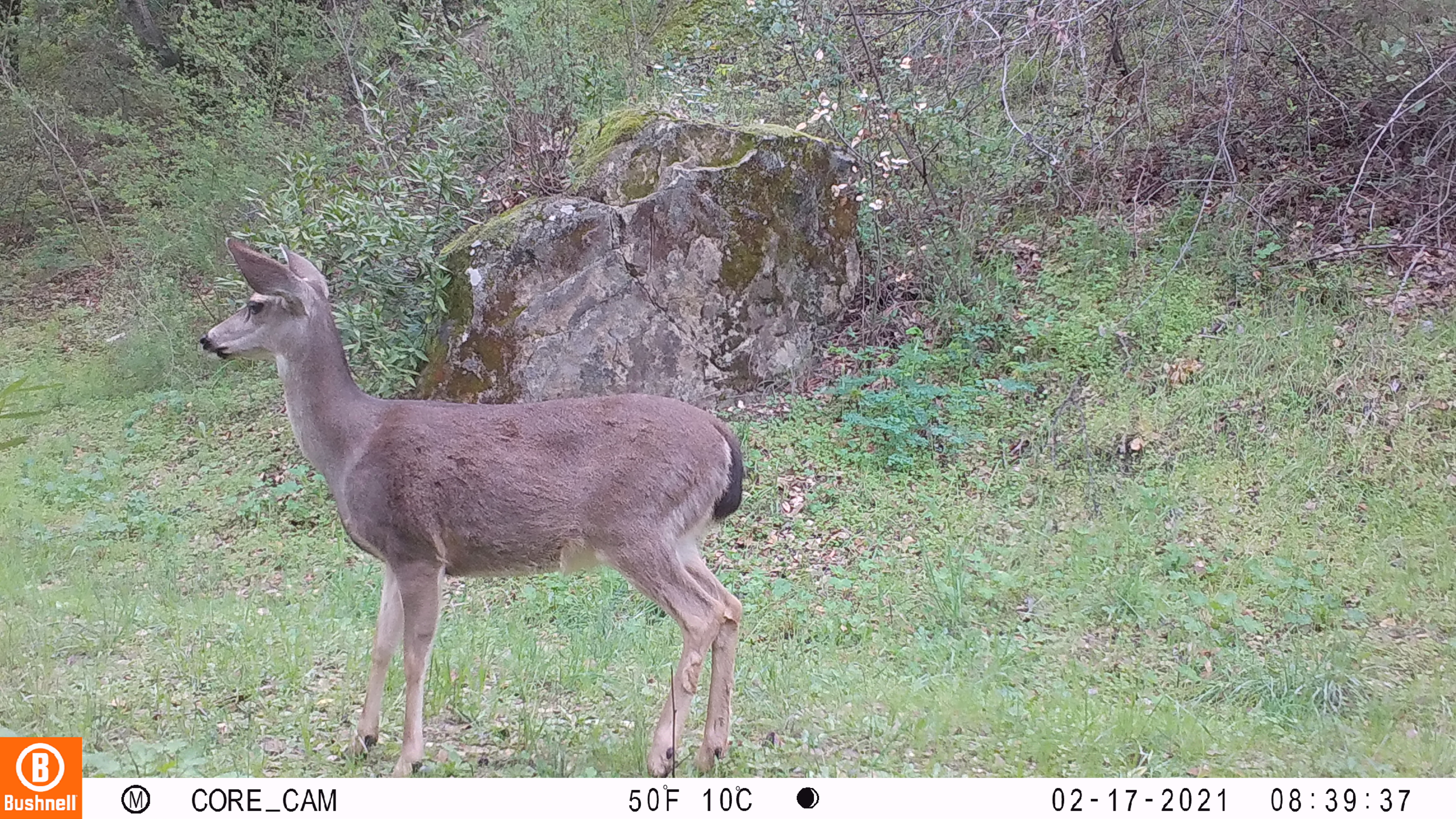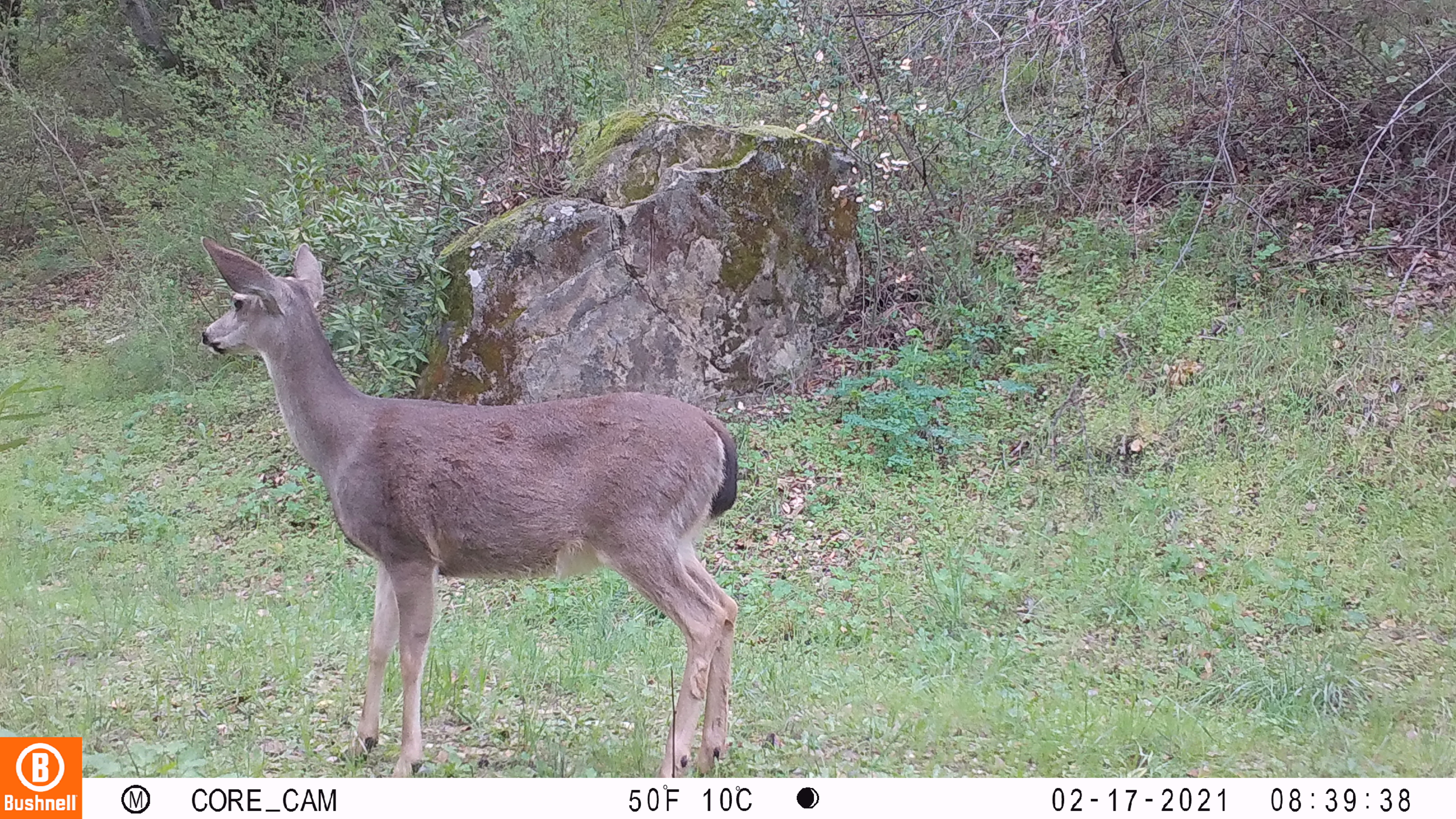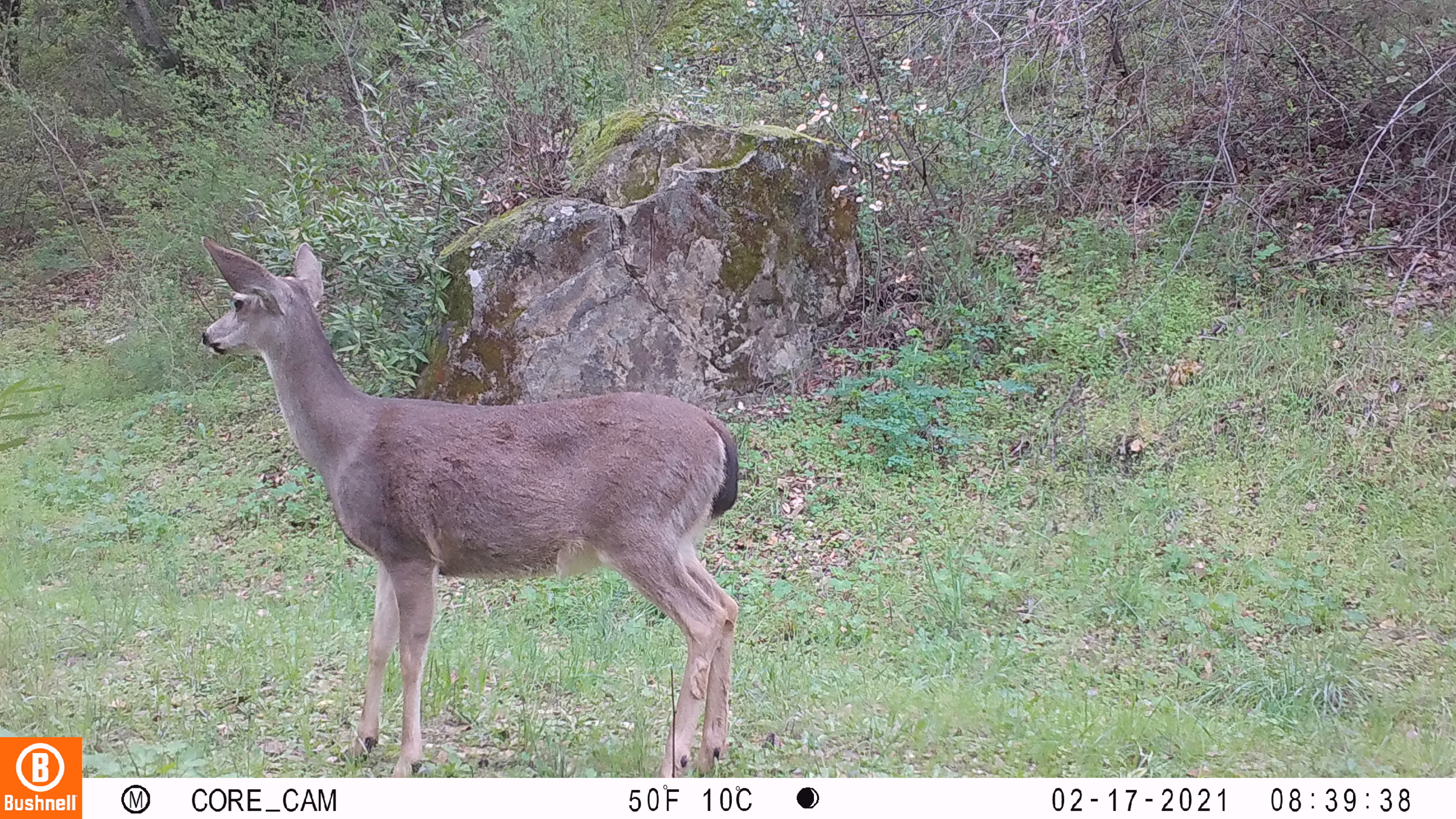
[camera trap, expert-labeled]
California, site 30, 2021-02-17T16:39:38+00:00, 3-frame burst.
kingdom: Animalia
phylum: Chordata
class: Mammalia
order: Artiodactyla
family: Cervidae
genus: Odocoileus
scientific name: Odocoileus hemionus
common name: mule deer